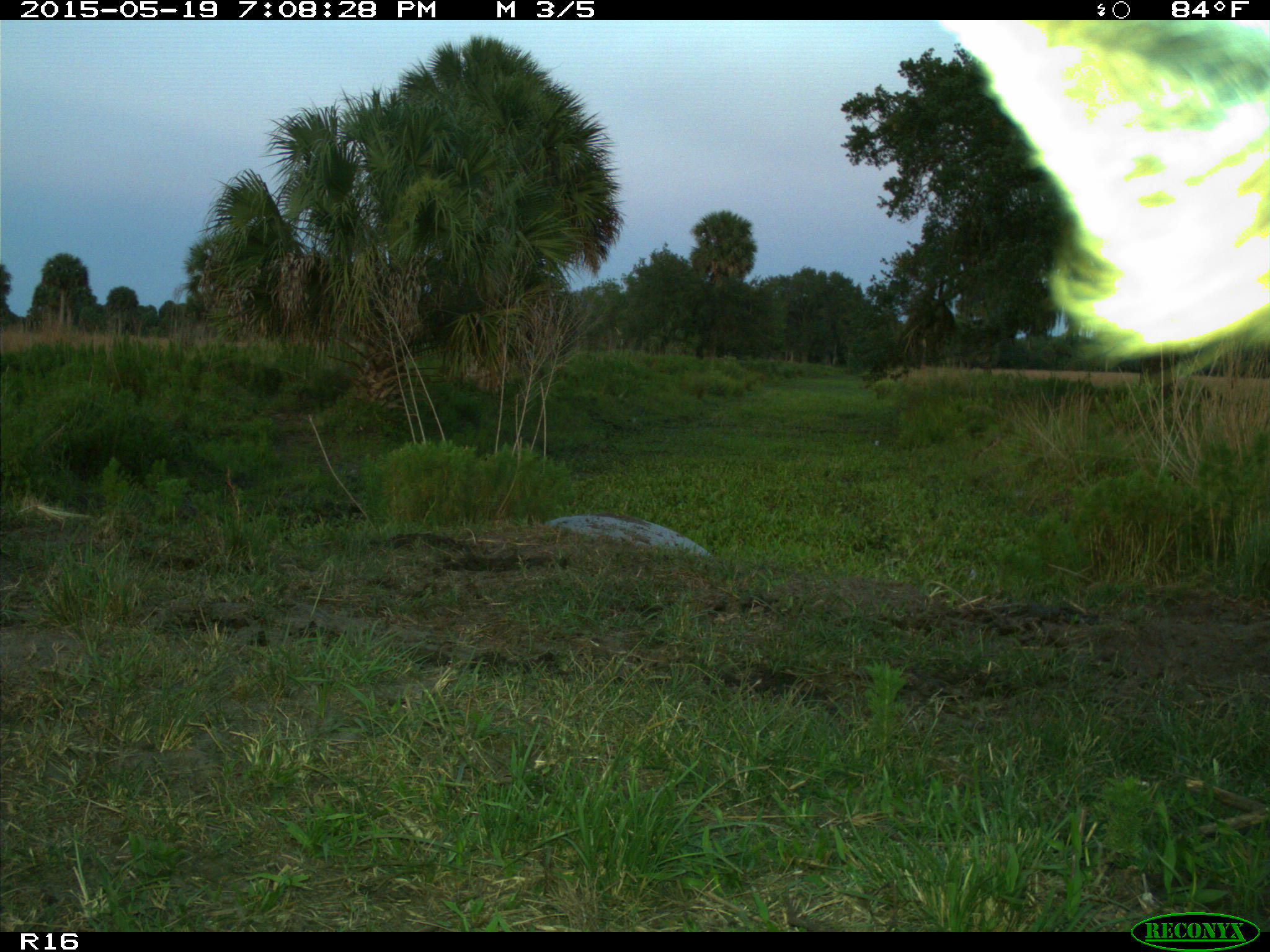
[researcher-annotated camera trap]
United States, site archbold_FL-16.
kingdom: Animalia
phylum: Chordata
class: Mammalia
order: Artiodactyla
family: Bovidae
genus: Bos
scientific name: Bos taurus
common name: domestic cow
Bos taurus (domestic cow).